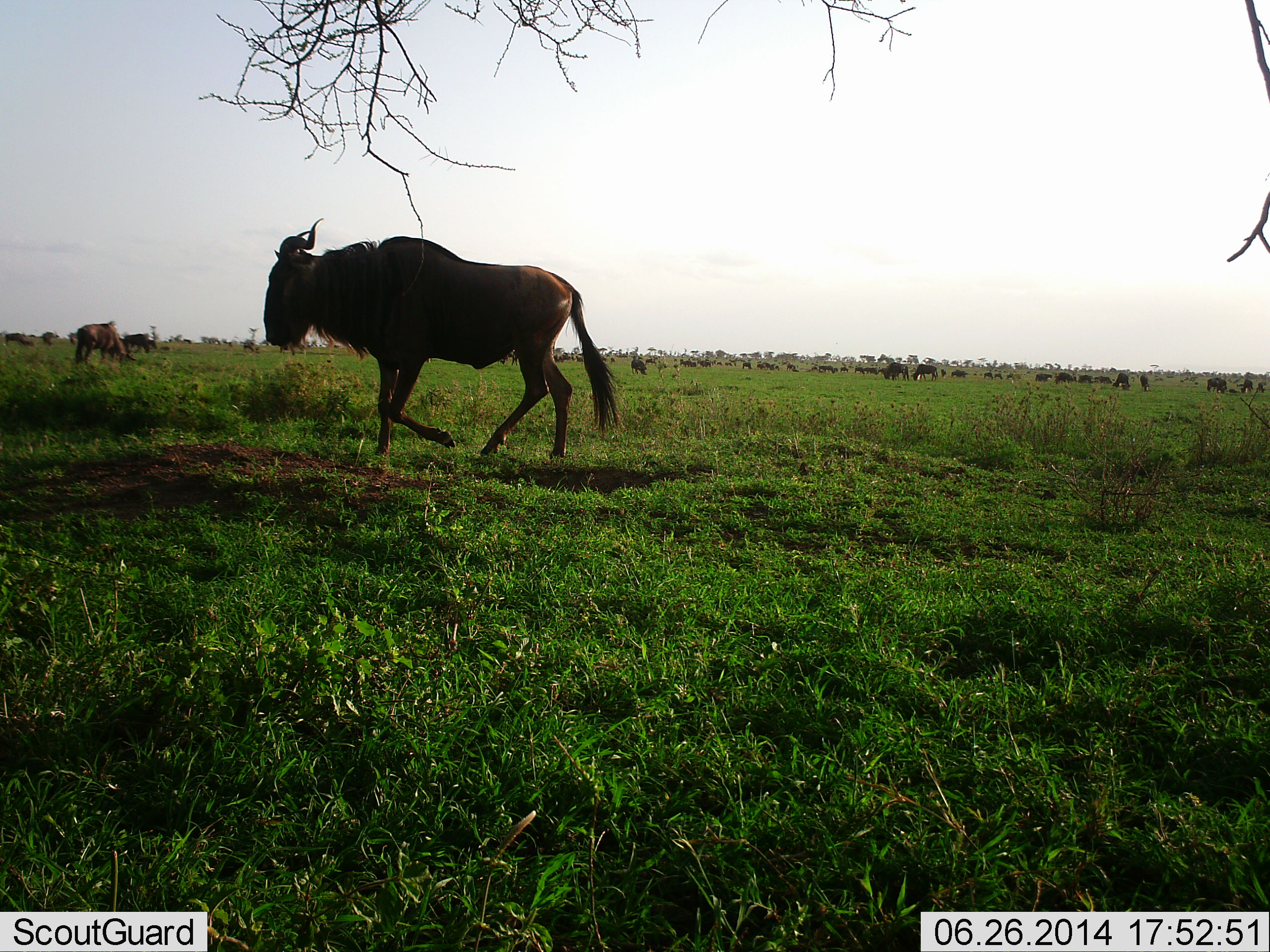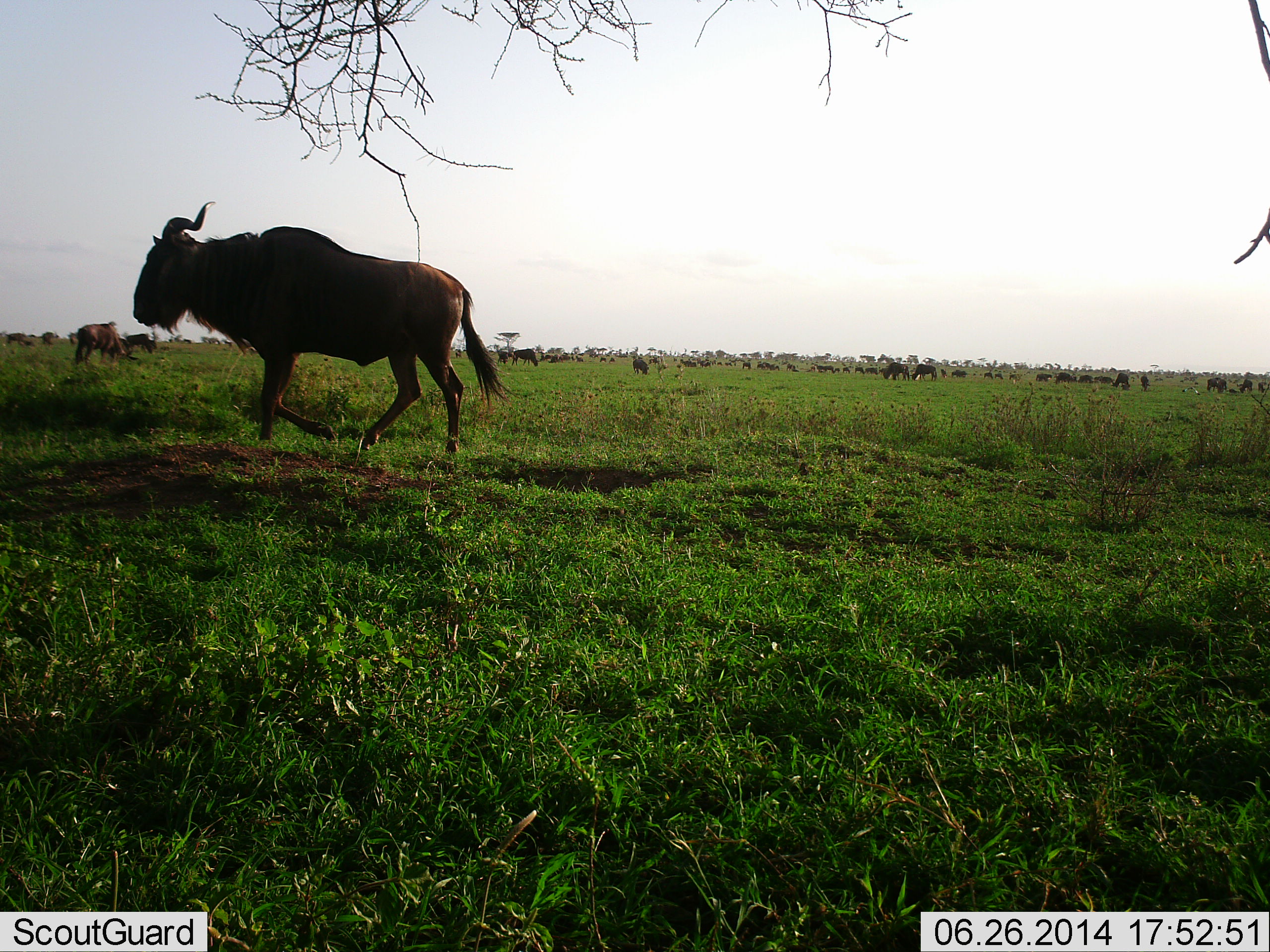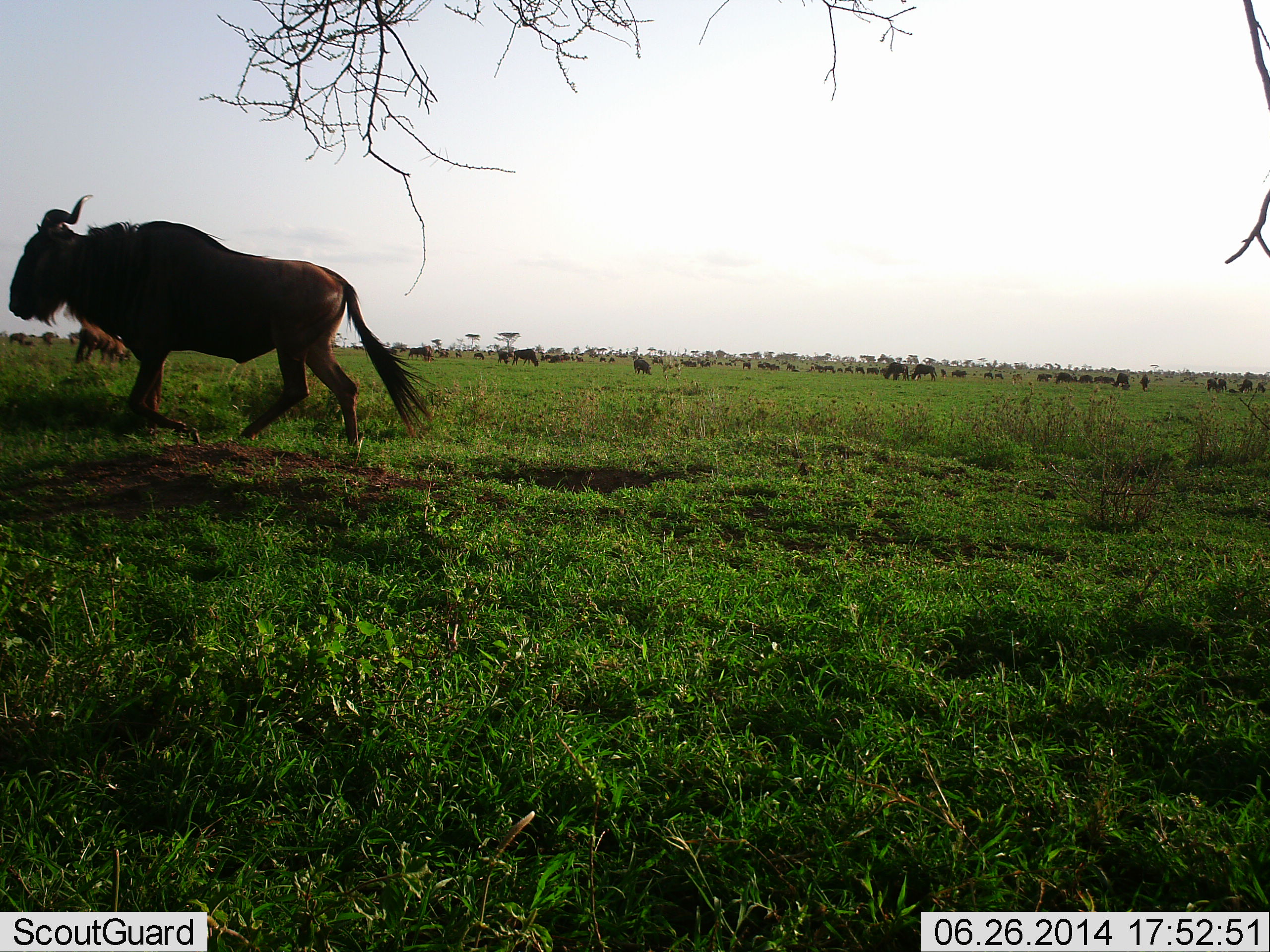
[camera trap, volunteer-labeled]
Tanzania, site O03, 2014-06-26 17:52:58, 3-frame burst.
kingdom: Animalia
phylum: Chordata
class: Mammalia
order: Artiodactyla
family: Bovidae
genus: Connochaetes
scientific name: Connochaetes taurinus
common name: blue wildebeest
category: wildebeest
Wildebeest (blue wildebeest) (Connochaetes taurinus), count 11-50. Behavior (volunteer vote fractions): standing 48%, resting 12%, moving 87%, interacting 6%. Young present (vote fraction): 2%. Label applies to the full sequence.